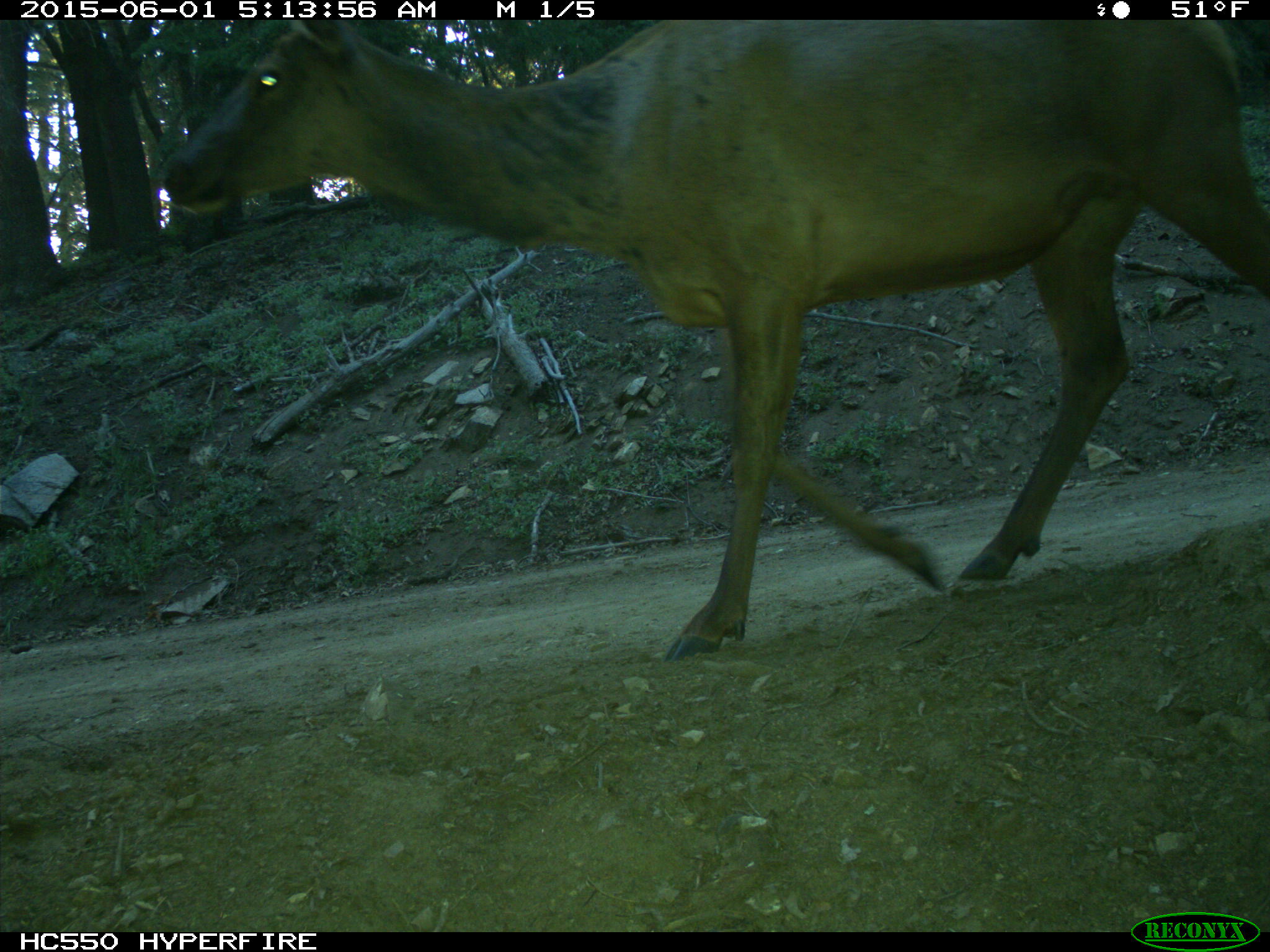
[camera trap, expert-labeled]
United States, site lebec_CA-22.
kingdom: Animalia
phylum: Chordata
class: Mammalia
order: Artiodactyla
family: Cervidae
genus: Cervus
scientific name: Cervus canadensis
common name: elk